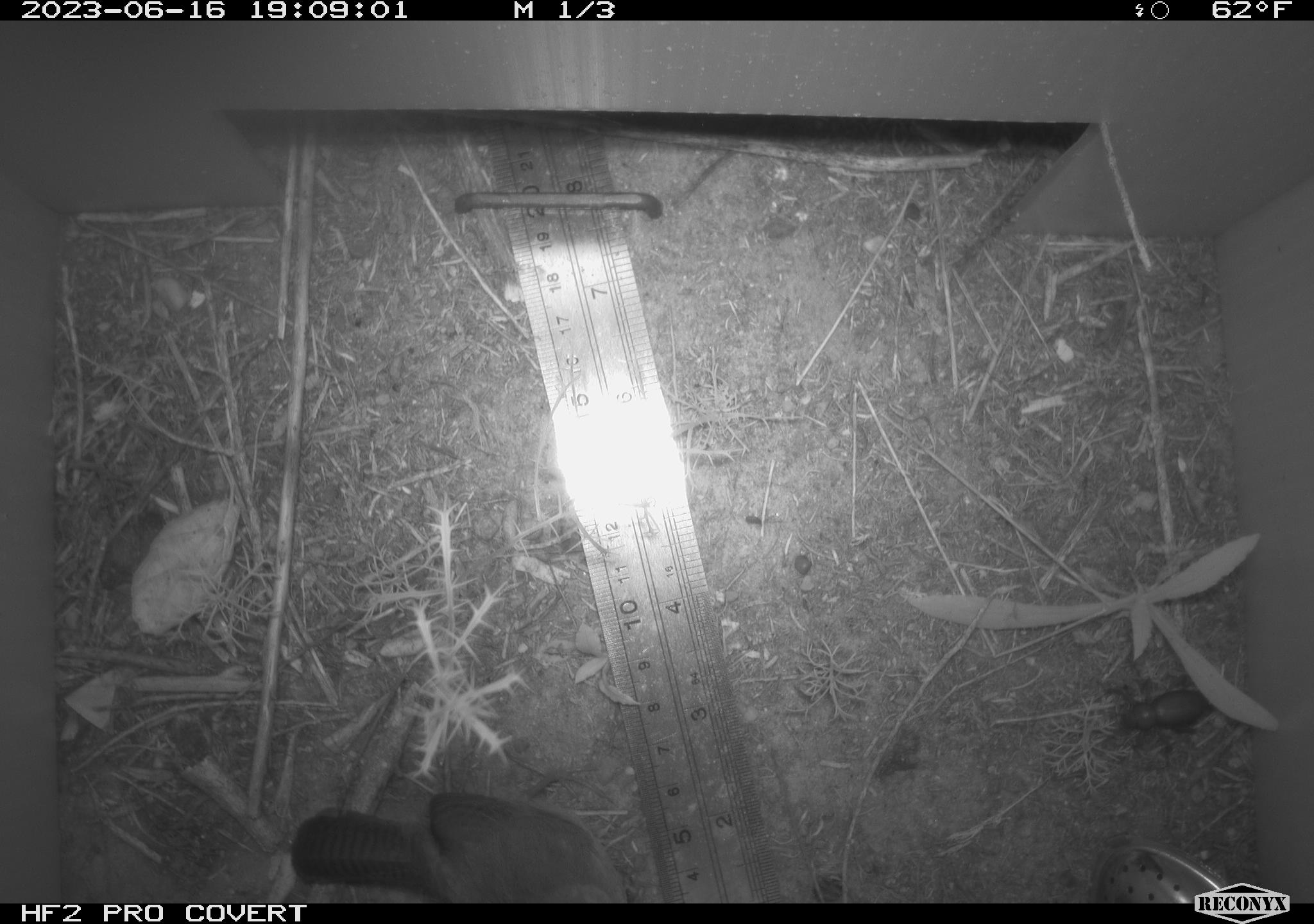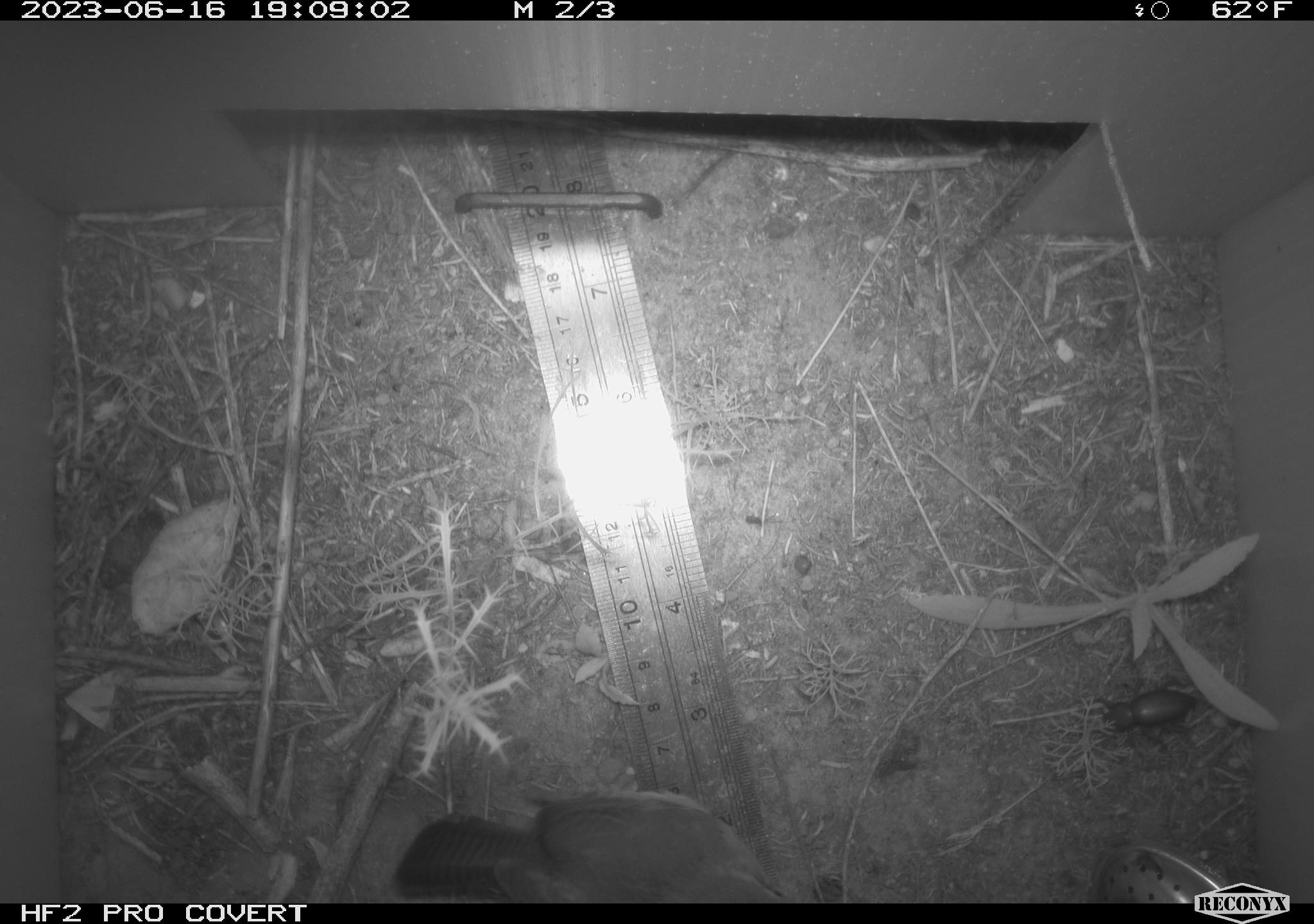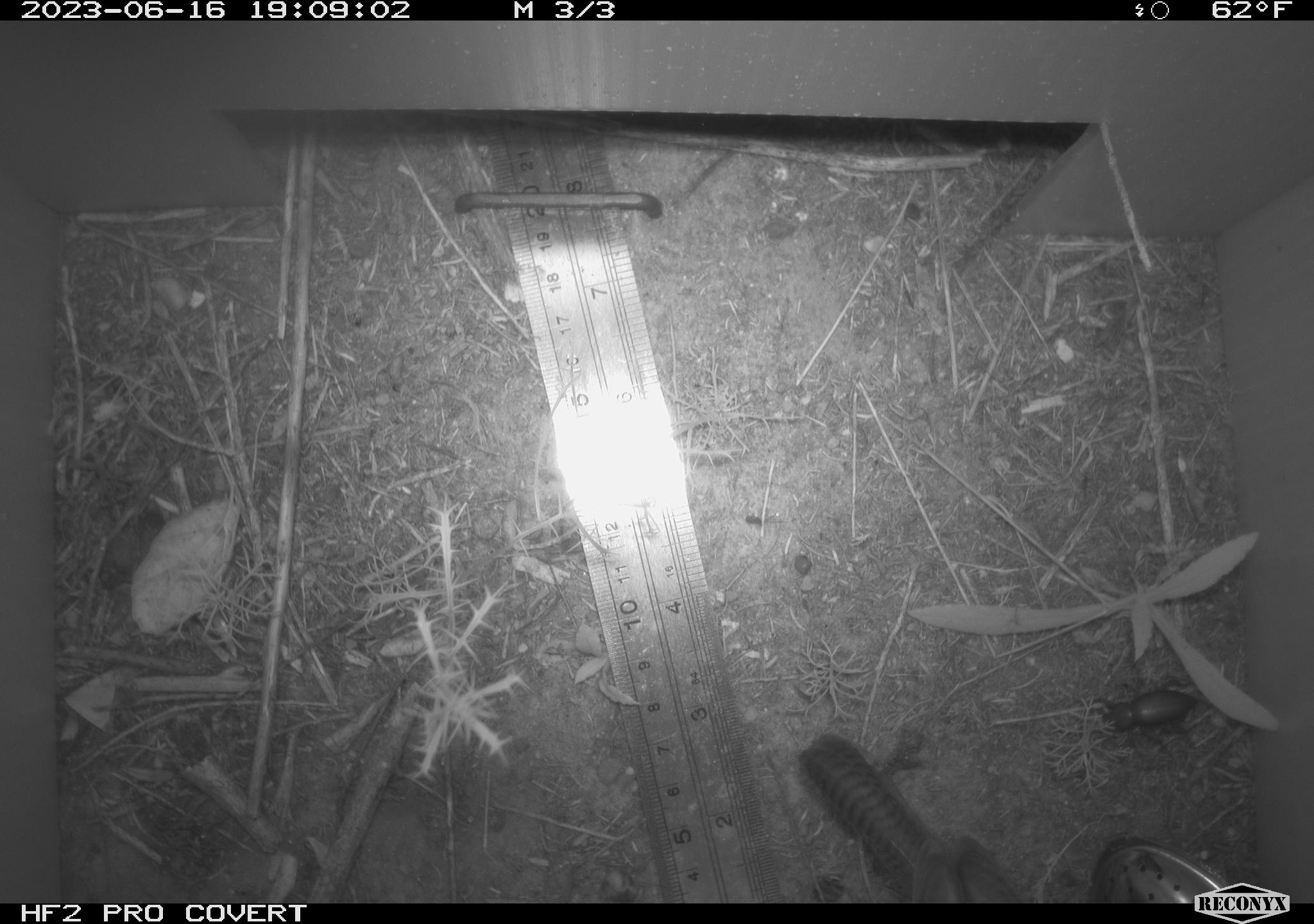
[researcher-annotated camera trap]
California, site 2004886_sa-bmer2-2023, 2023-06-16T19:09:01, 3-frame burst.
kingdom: Animalia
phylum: Chordata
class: Aves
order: Passeriformes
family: Troglodytidae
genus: Thryomanes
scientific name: Thryomanes bewickii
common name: bewick's wren